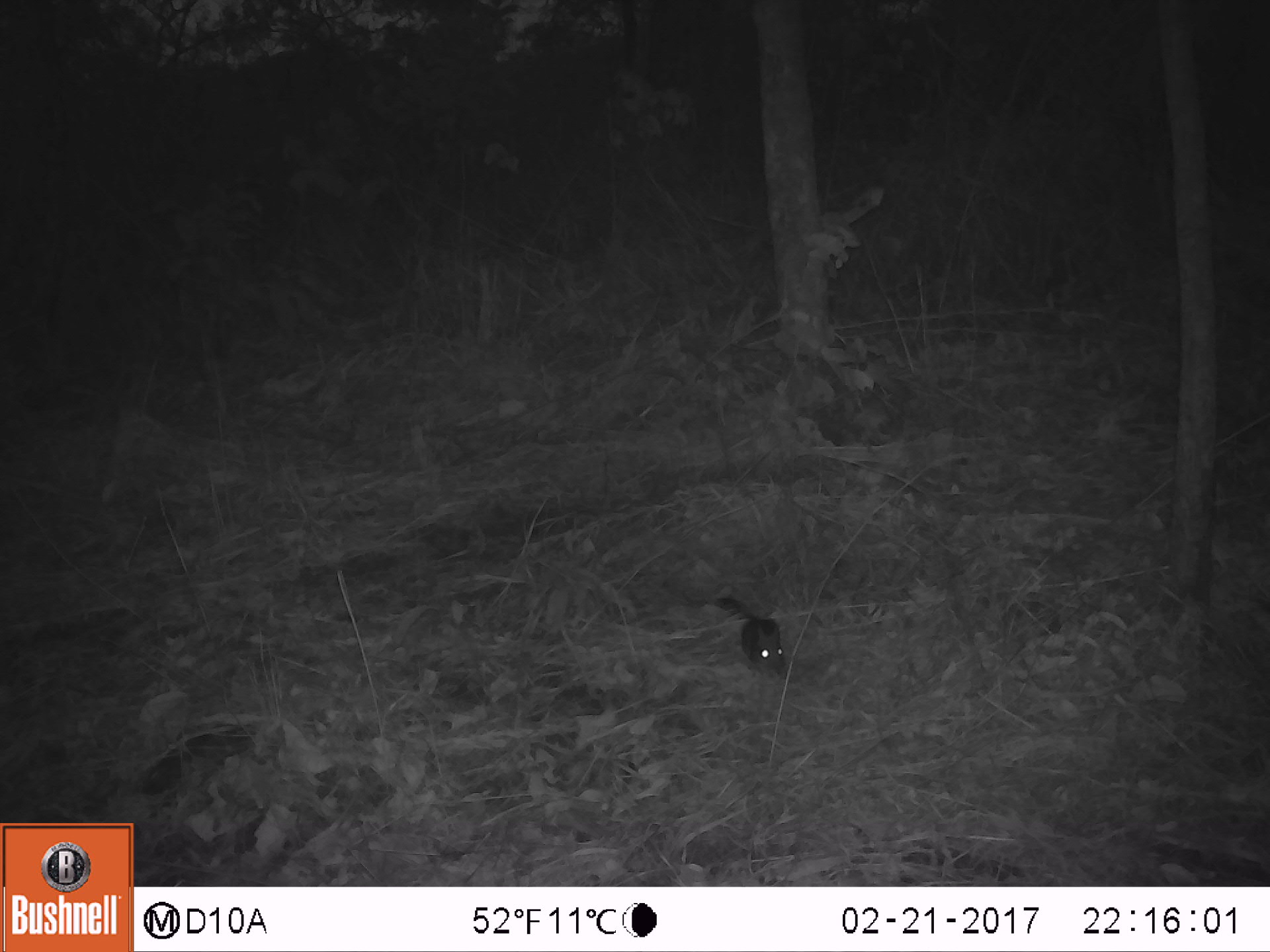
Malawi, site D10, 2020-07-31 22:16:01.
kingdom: Animalia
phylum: Chordata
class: Mammalia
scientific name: Mammalia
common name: small mammal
Small mammal (Mammalia), count 1.